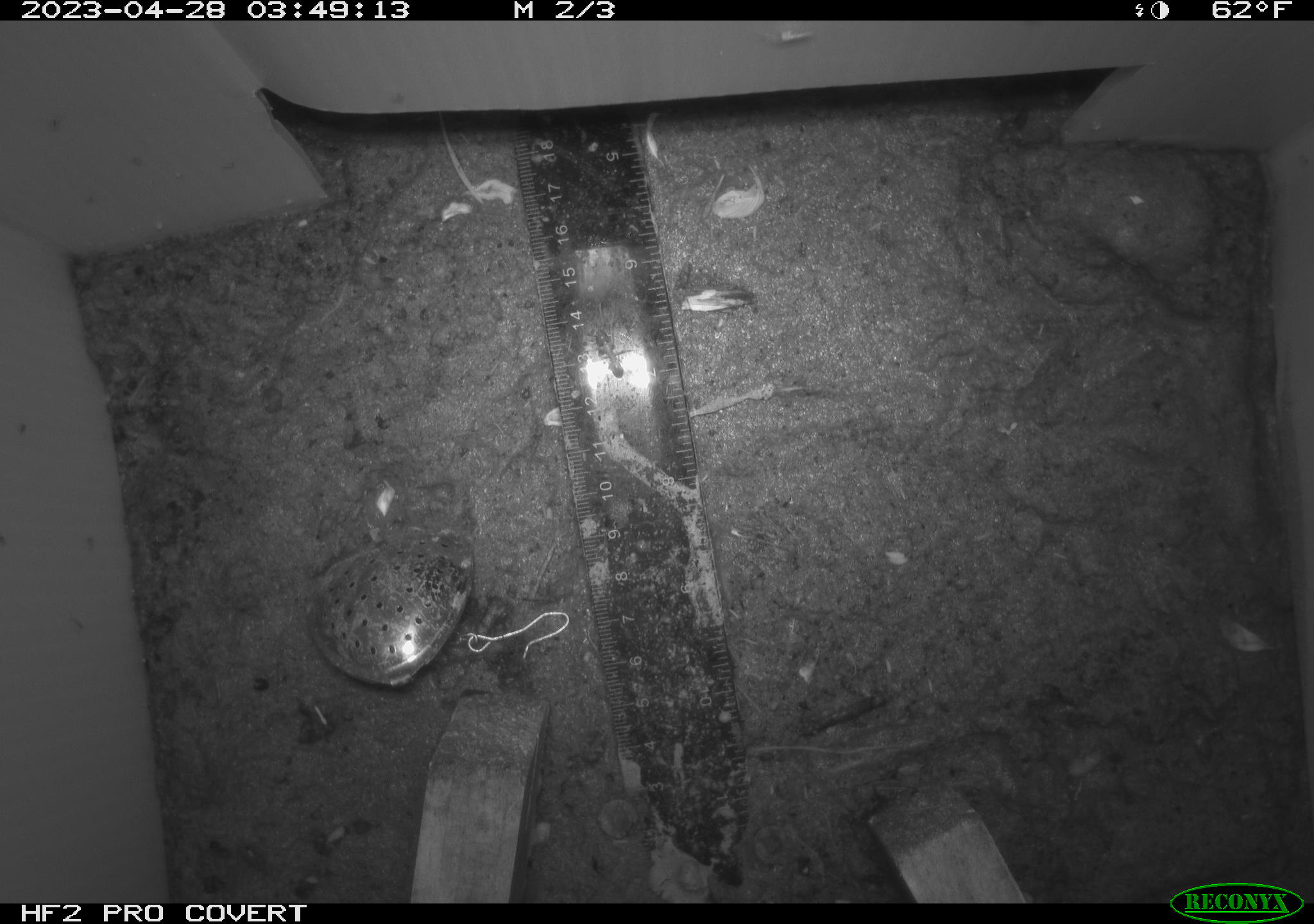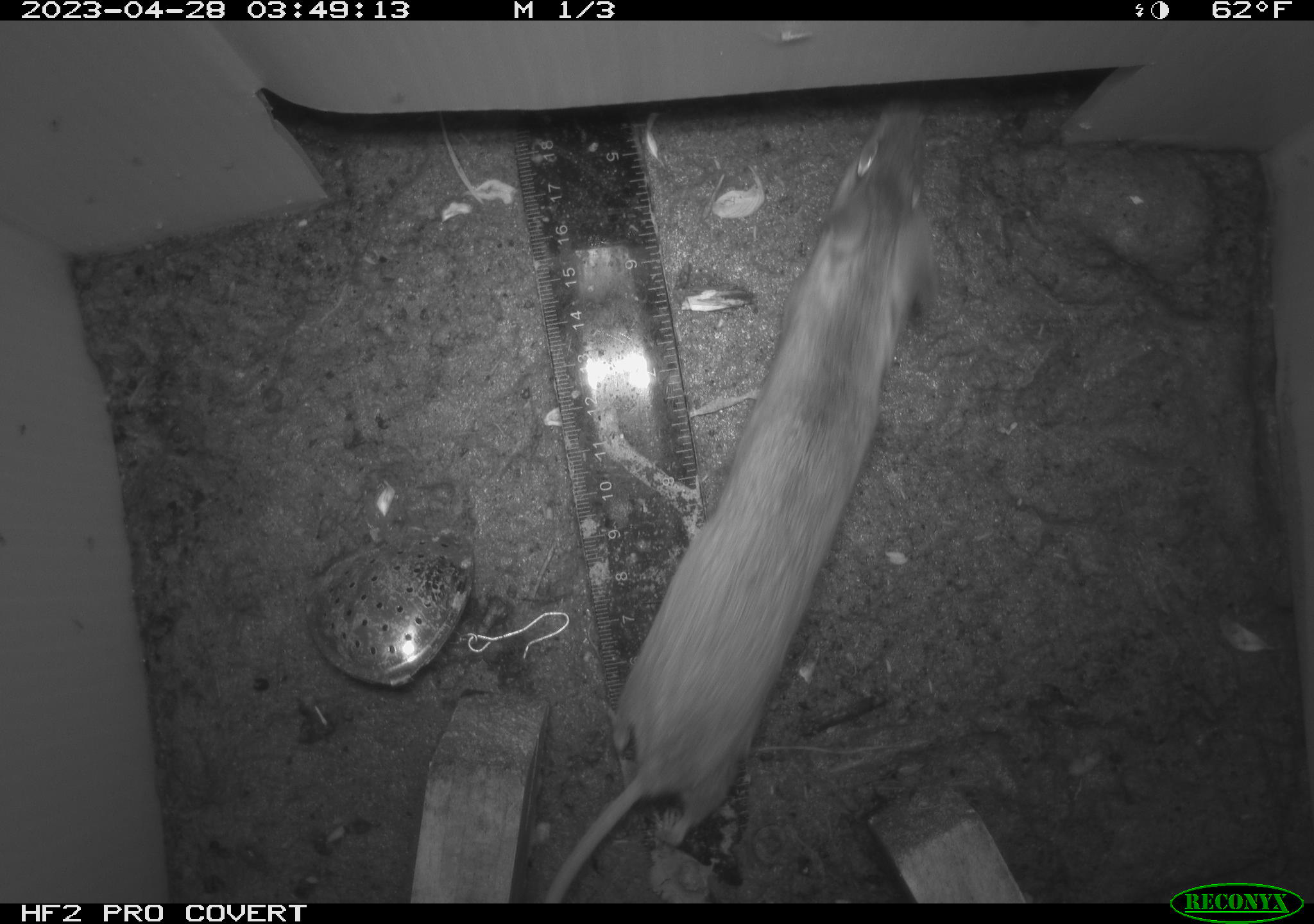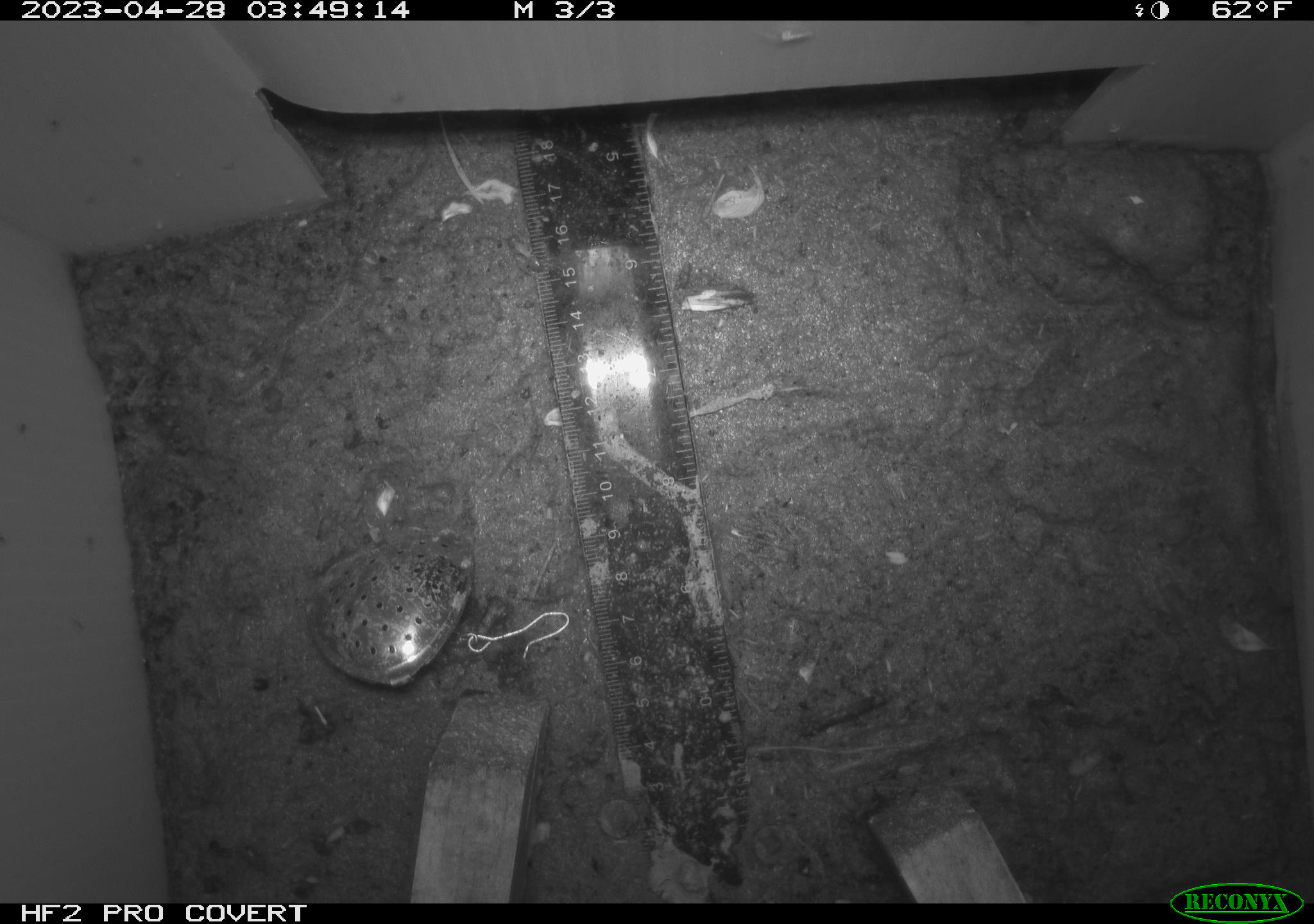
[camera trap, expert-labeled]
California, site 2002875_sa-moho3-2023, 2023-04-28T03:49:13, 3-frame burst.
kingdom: Animalia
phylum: Chordata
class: Mammalia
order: Rodentia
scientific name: Rodentia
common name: mouse species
Mouse species (Rodentia).